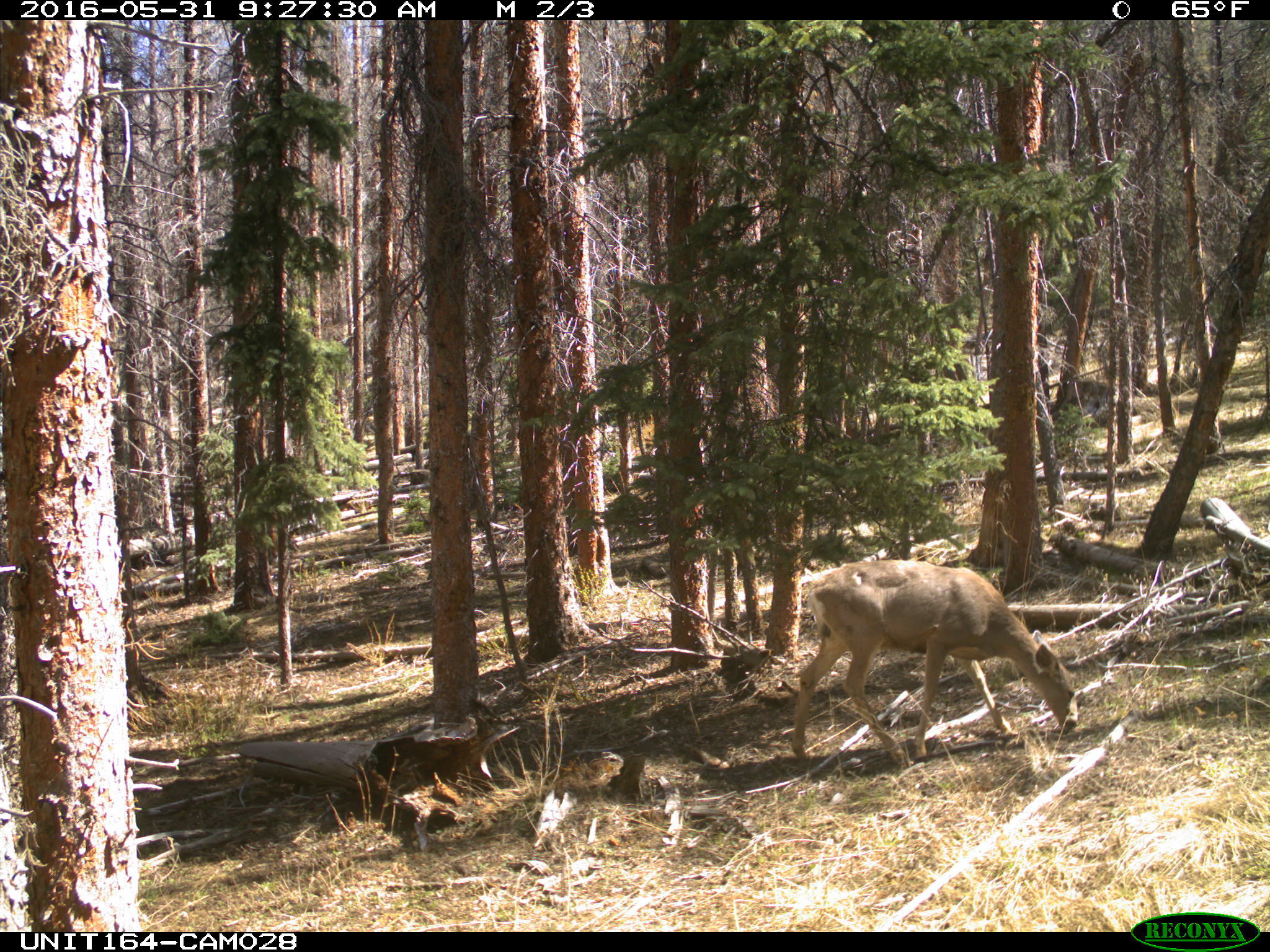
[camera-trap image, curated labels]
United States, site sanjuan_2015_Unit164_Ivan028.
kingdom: Animalia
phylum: Chordata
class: Mammalia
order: Artiodactyla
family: Cervidae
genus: Odocoileus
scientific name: Odocoileus hemionus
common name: mule deer